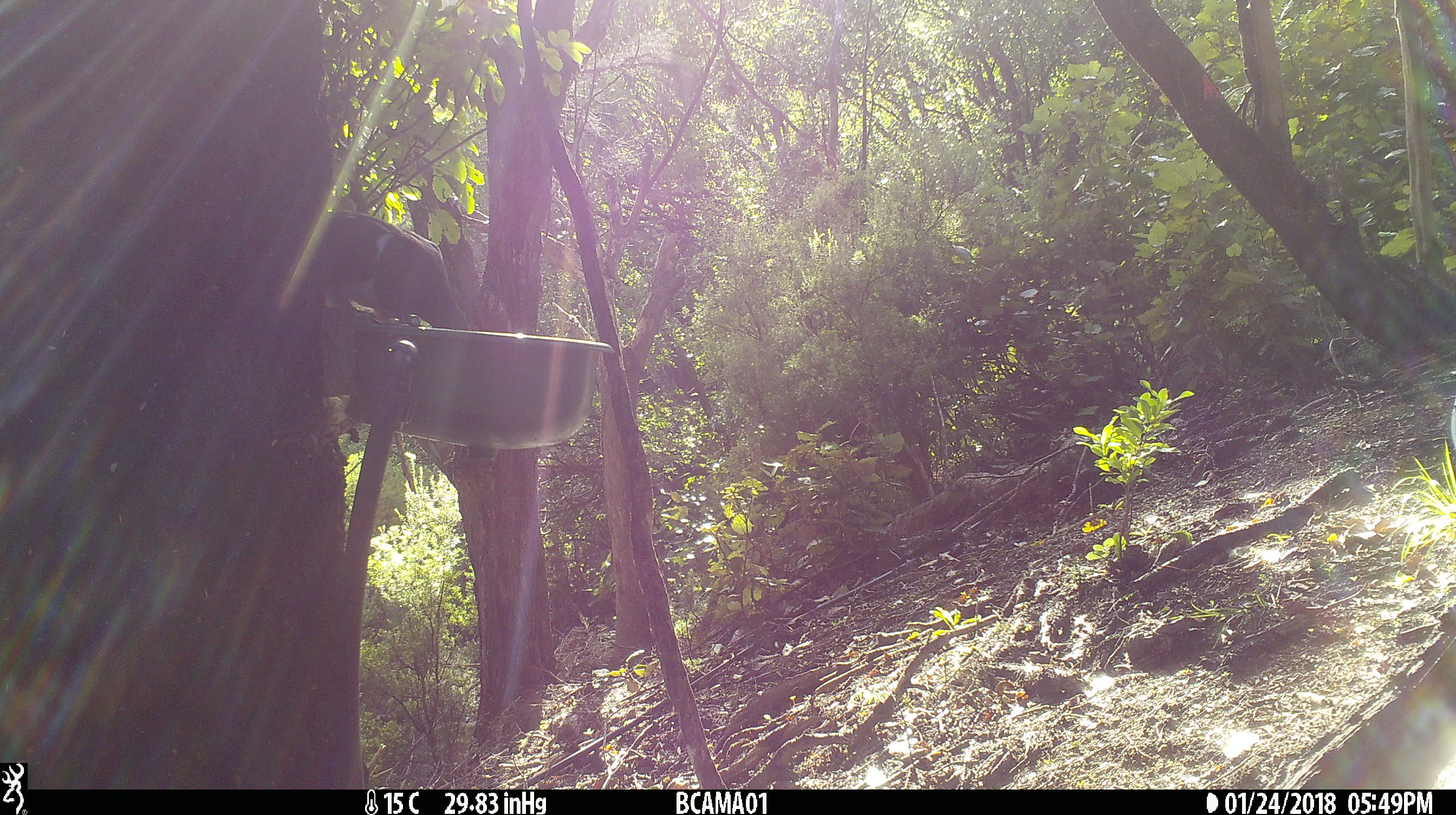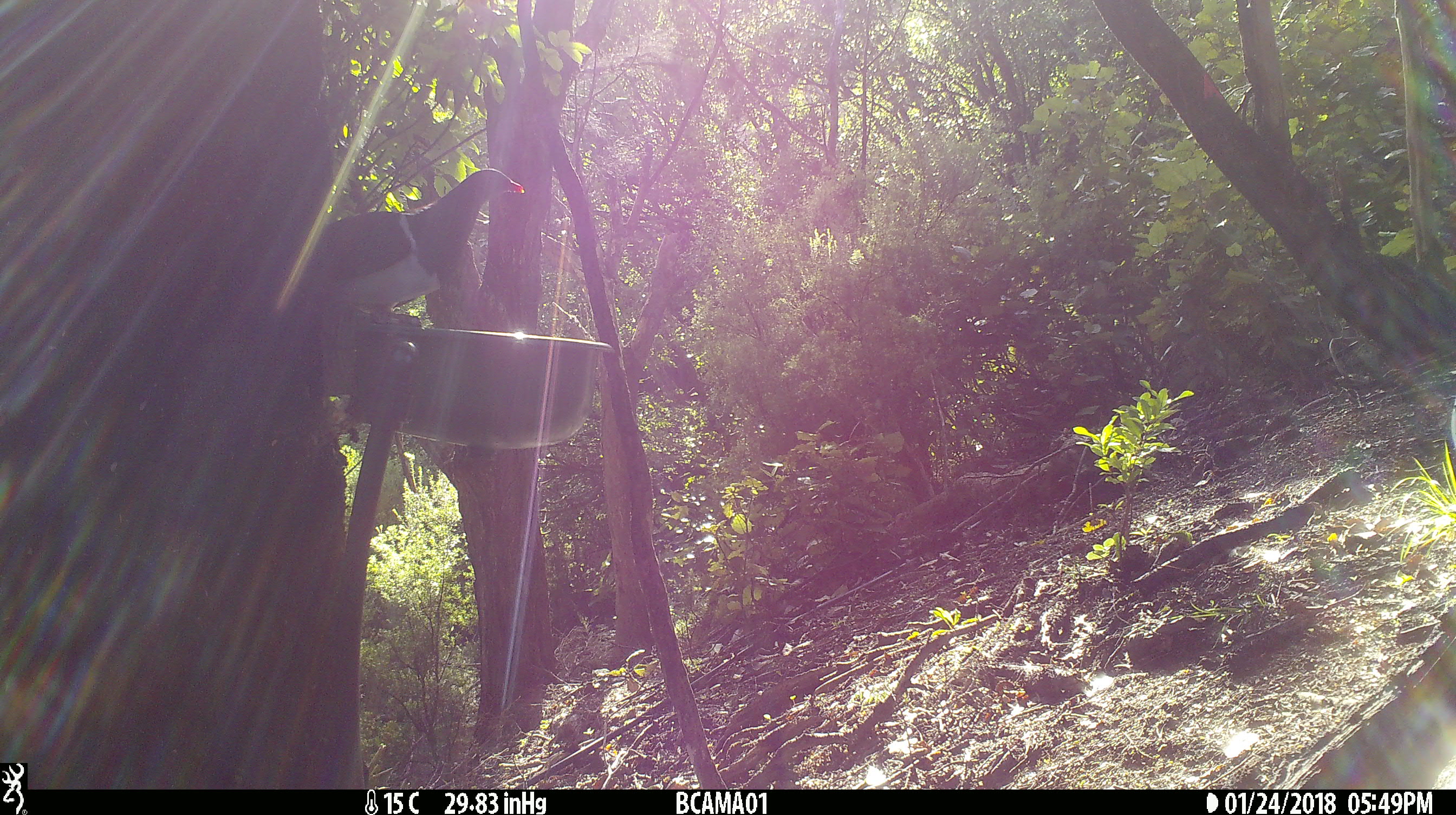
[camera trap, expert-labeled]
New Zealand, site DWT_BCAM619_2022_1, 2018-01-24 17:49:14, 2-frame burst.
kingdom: Animalia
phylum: Chordata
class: Aves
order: Columbiformes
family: Columbidae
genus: Hemiphaga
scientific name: Hemiphaga novaeseelandiae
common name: new zealand pigeon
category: kereru